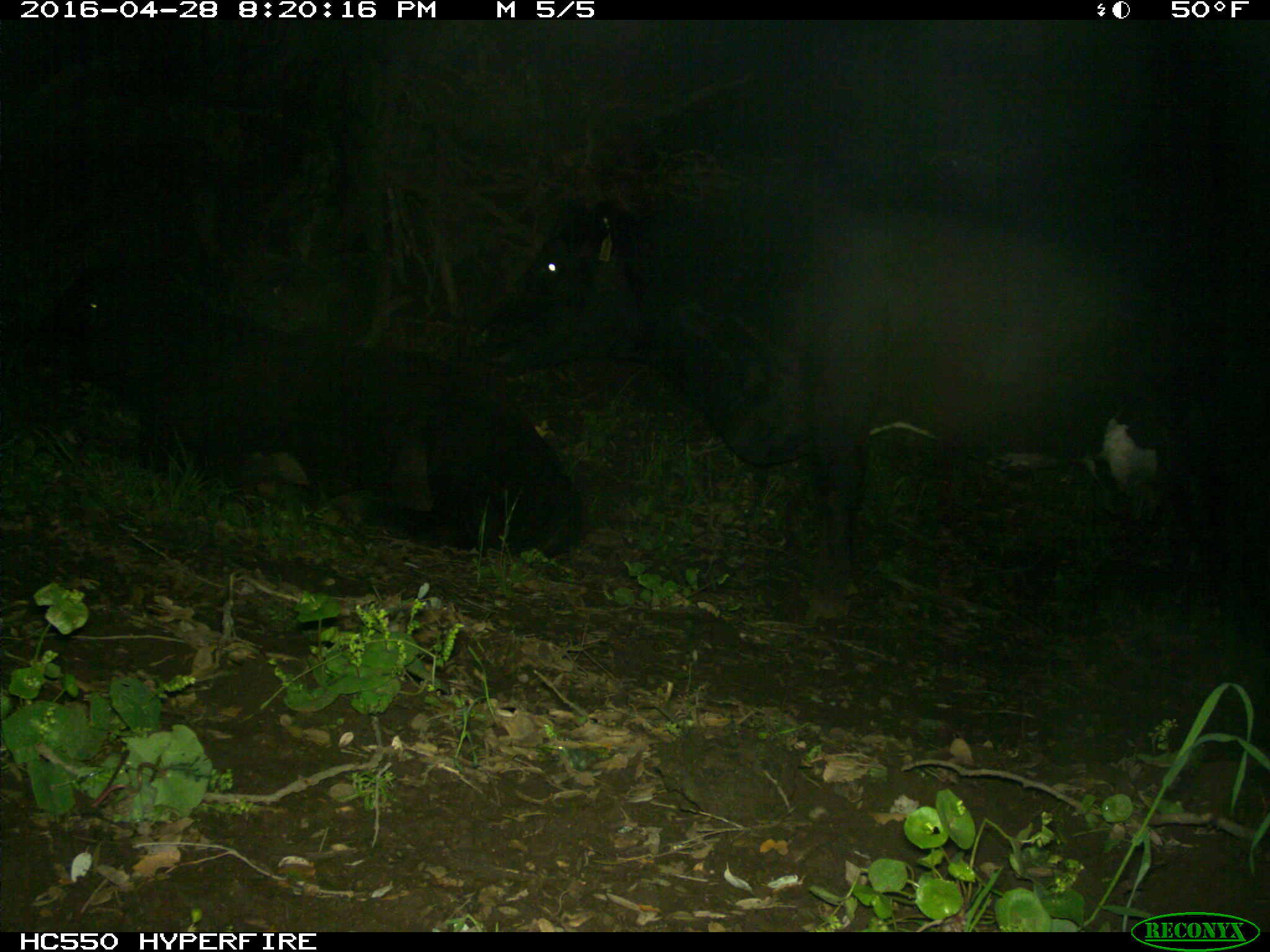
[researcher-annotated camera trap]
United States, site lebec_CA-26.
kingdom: Animalia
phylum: Chordata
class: Mammalia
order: Artiodactyla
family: Bovidae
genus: Bos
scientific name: Bos taurus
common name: domestic cow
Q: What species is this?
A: Bos taurus (domestic cow).